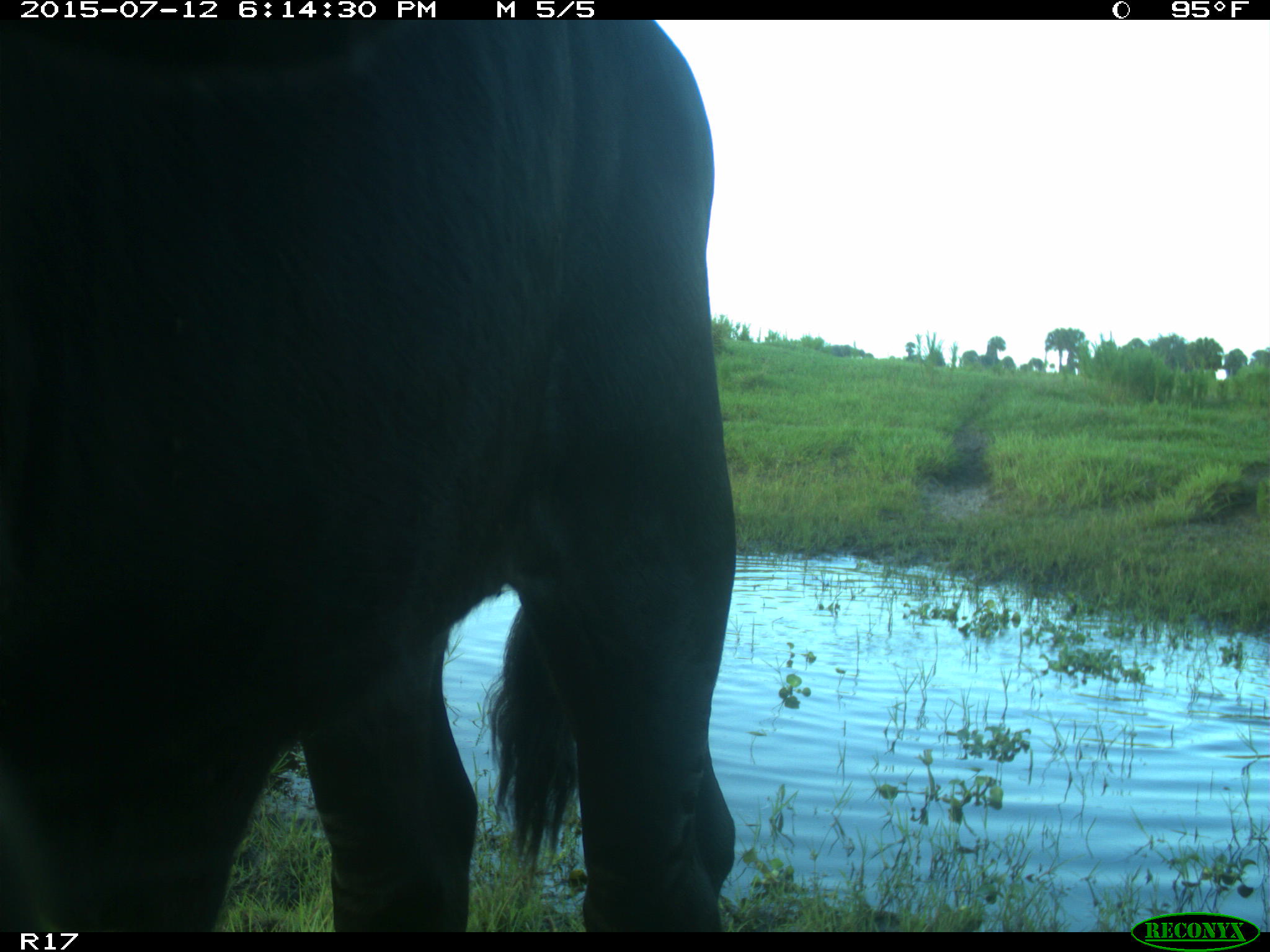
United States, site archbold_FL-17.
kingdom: Animalia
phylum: Chordata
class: Mammalia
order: Artiodactyla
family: Bovidae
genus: Bos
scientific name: Bos taurus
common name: domestic cow